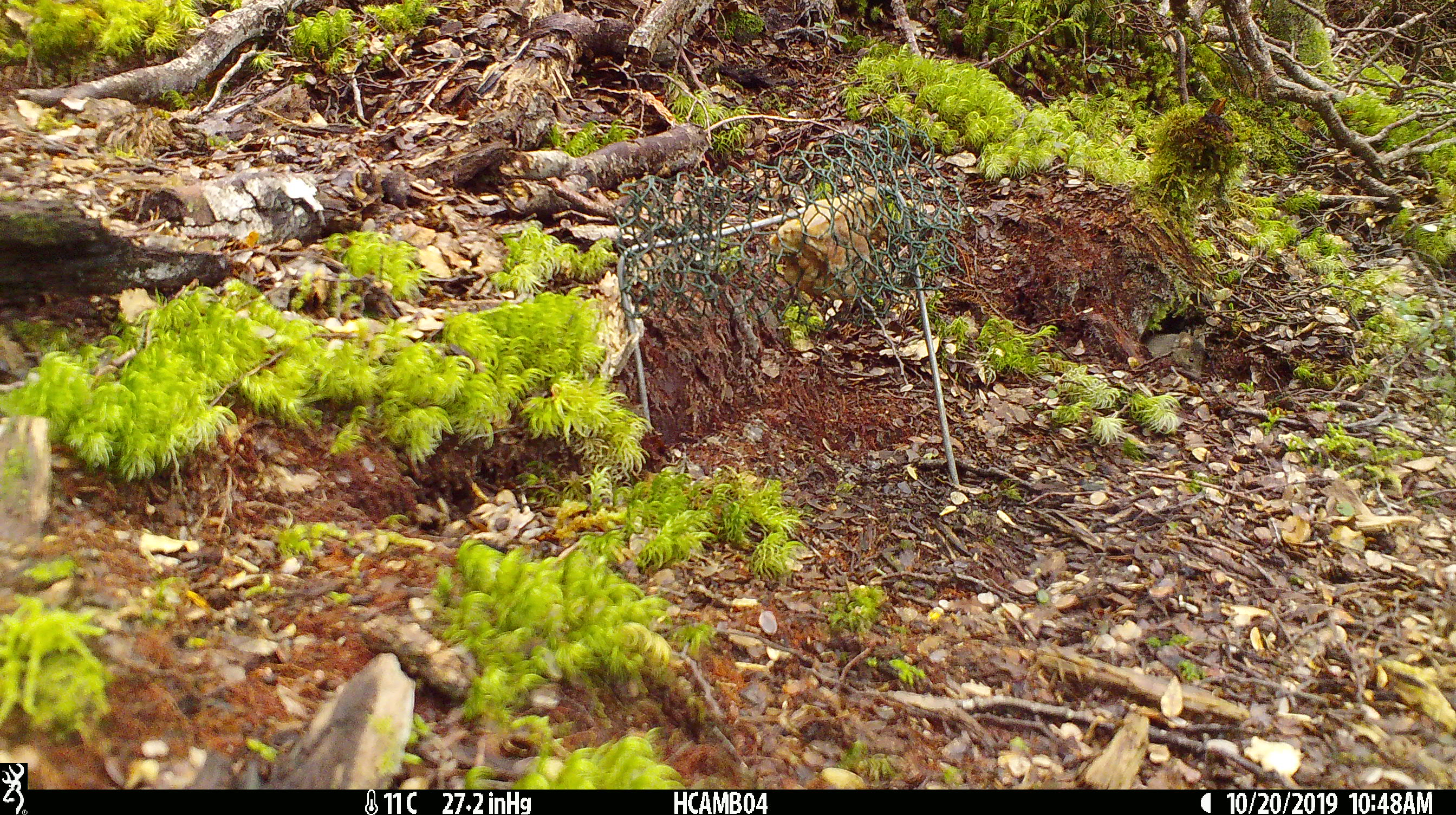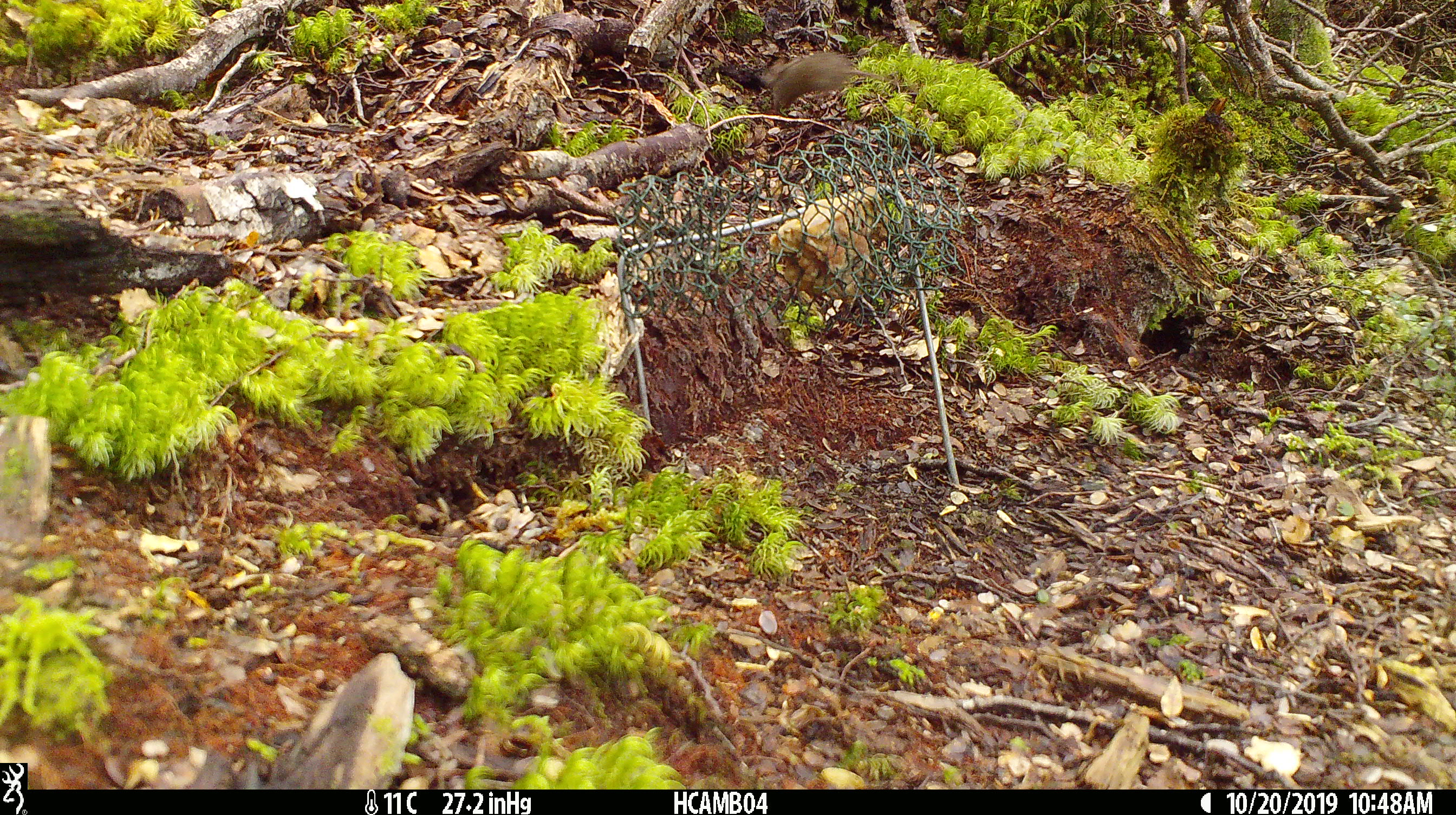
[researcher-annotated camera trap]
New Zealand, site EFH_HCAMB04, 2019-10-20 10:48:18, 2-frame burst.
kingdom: Animalia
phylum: Chordata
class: Mammalia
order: Rodentia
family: Muridae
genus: Mus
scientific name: Mus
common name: mouse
Mouse (Mus).